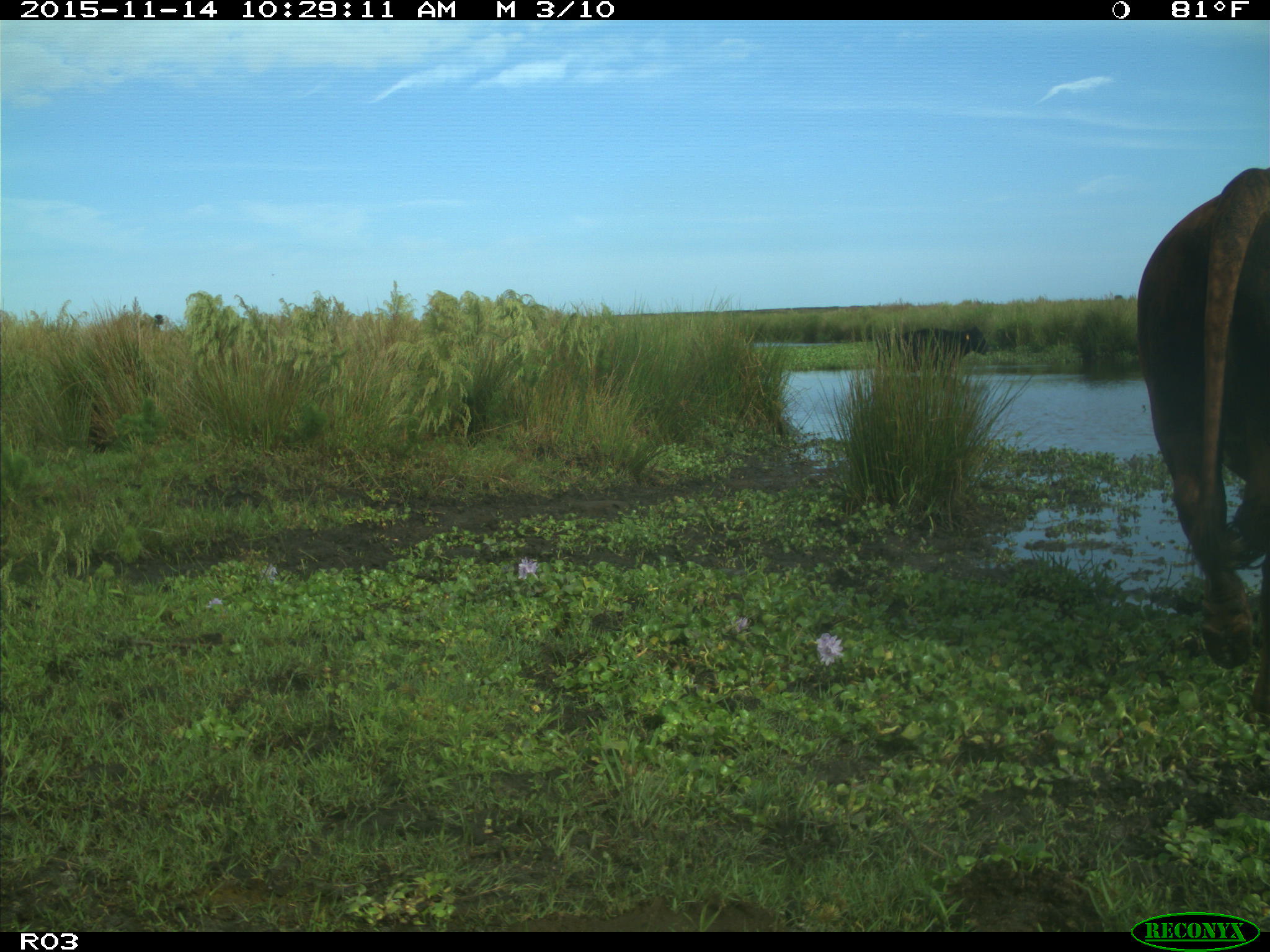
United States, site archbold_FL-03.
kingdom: Animalia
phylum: Chordata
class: Mammalia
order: Artiodactyla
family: Bovidae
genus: Bos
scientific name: Bos taurus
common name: domestic cow